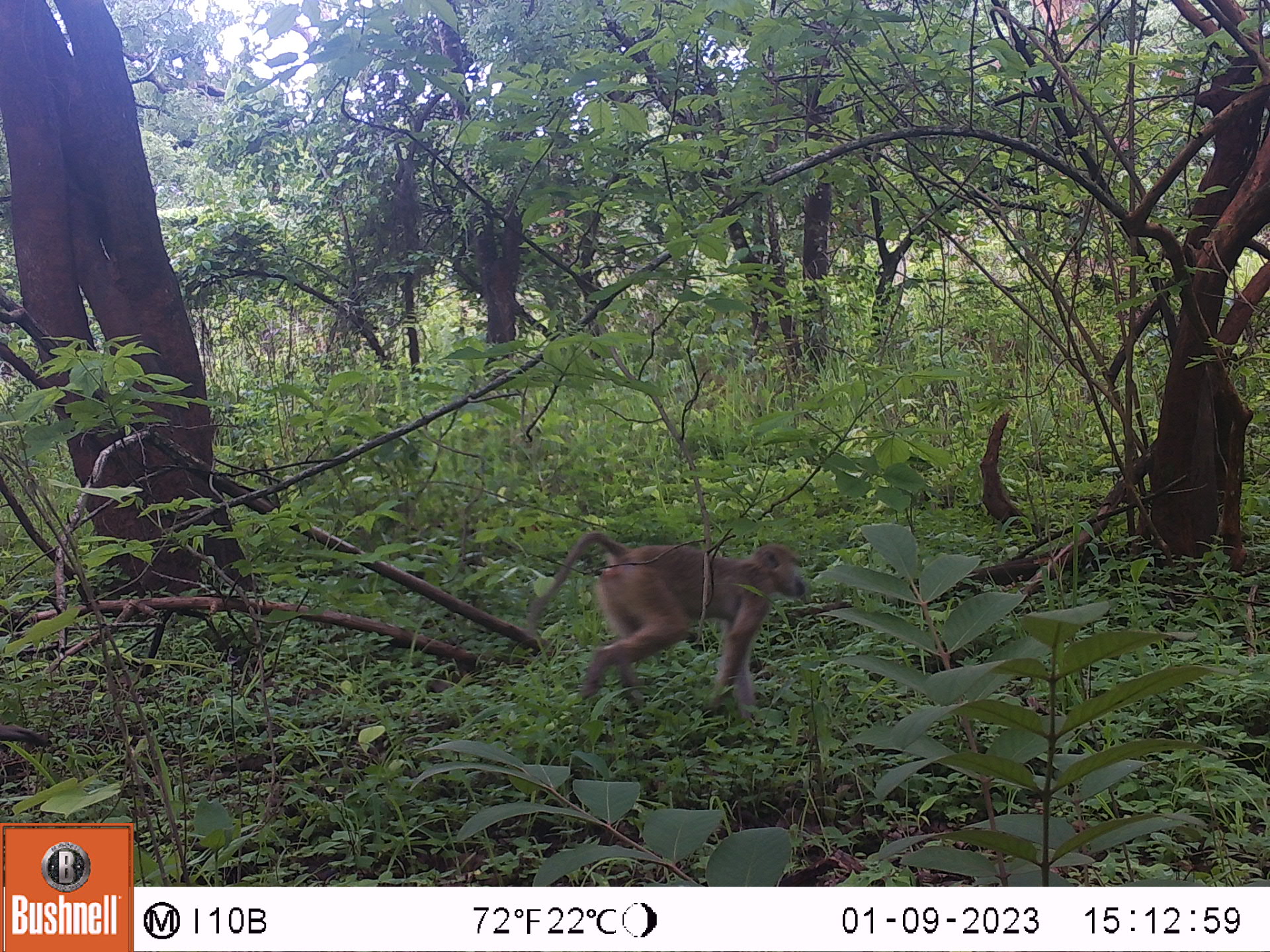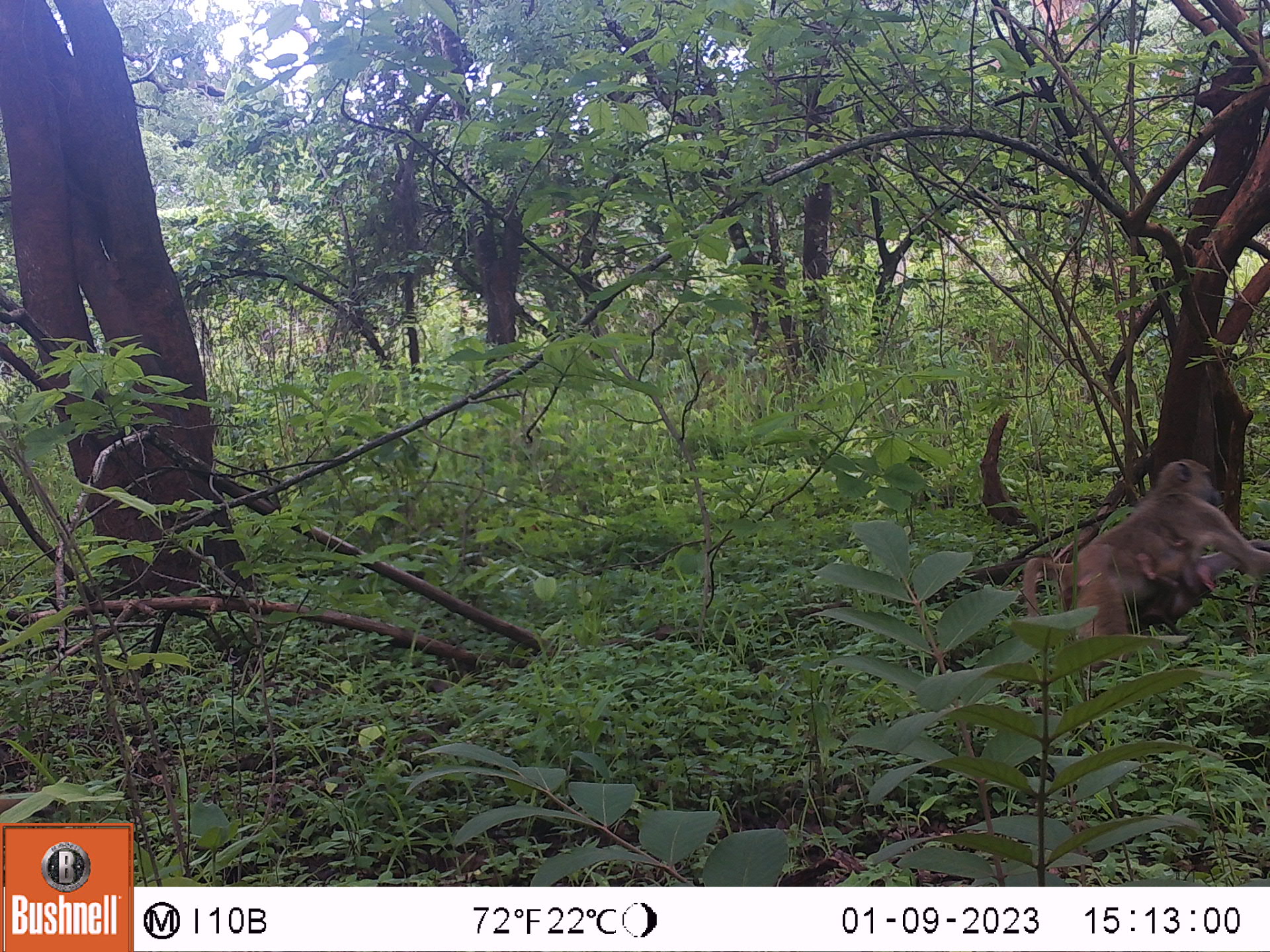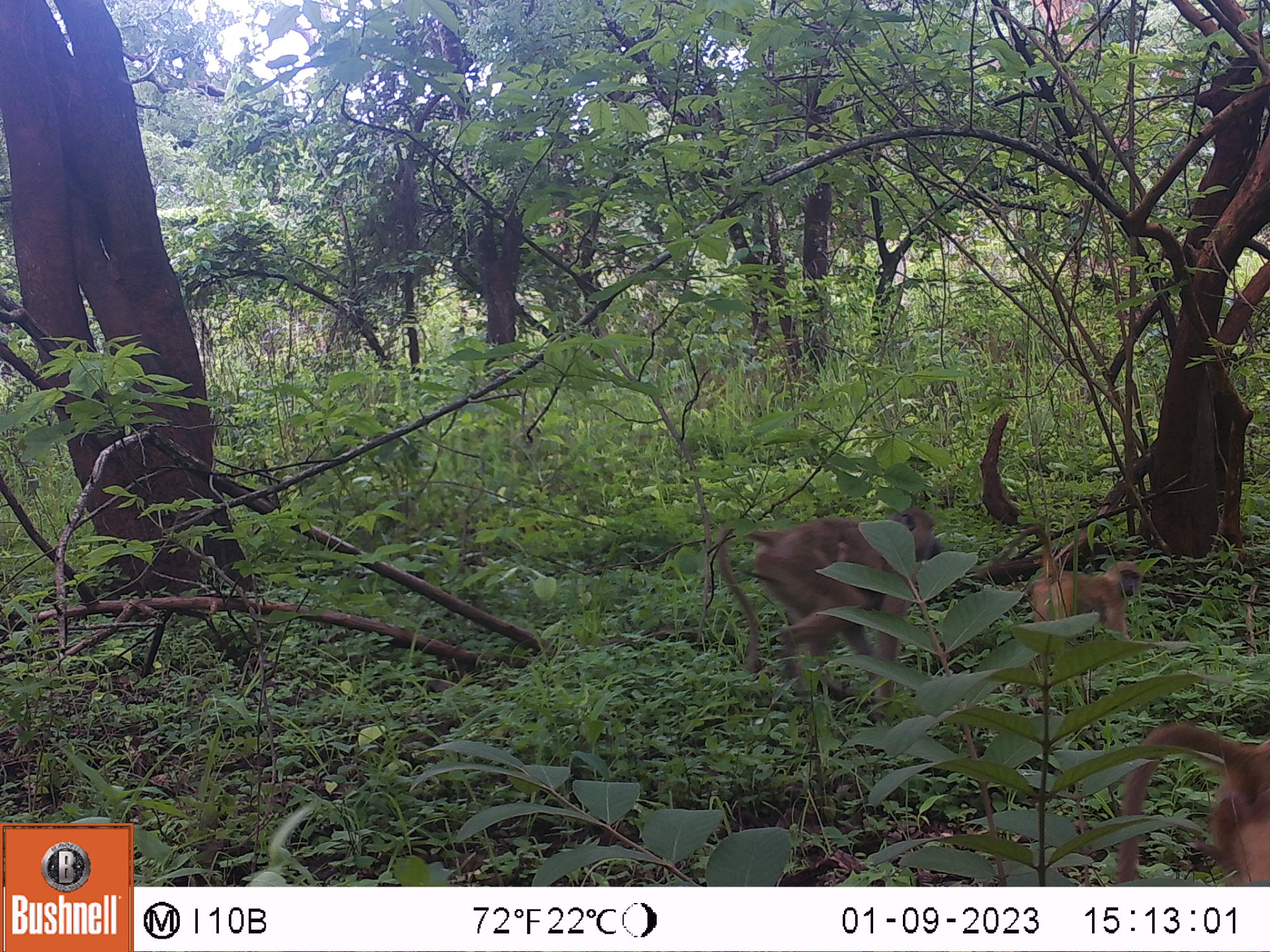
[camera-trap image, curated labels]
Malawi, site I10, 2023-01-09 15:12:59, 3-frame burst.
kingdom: Animalia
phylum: Chordata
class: Mammalia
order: Primates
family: Cercopithecidae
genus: Papio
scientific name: Papio cynocephalus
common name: yellow baboon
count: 1